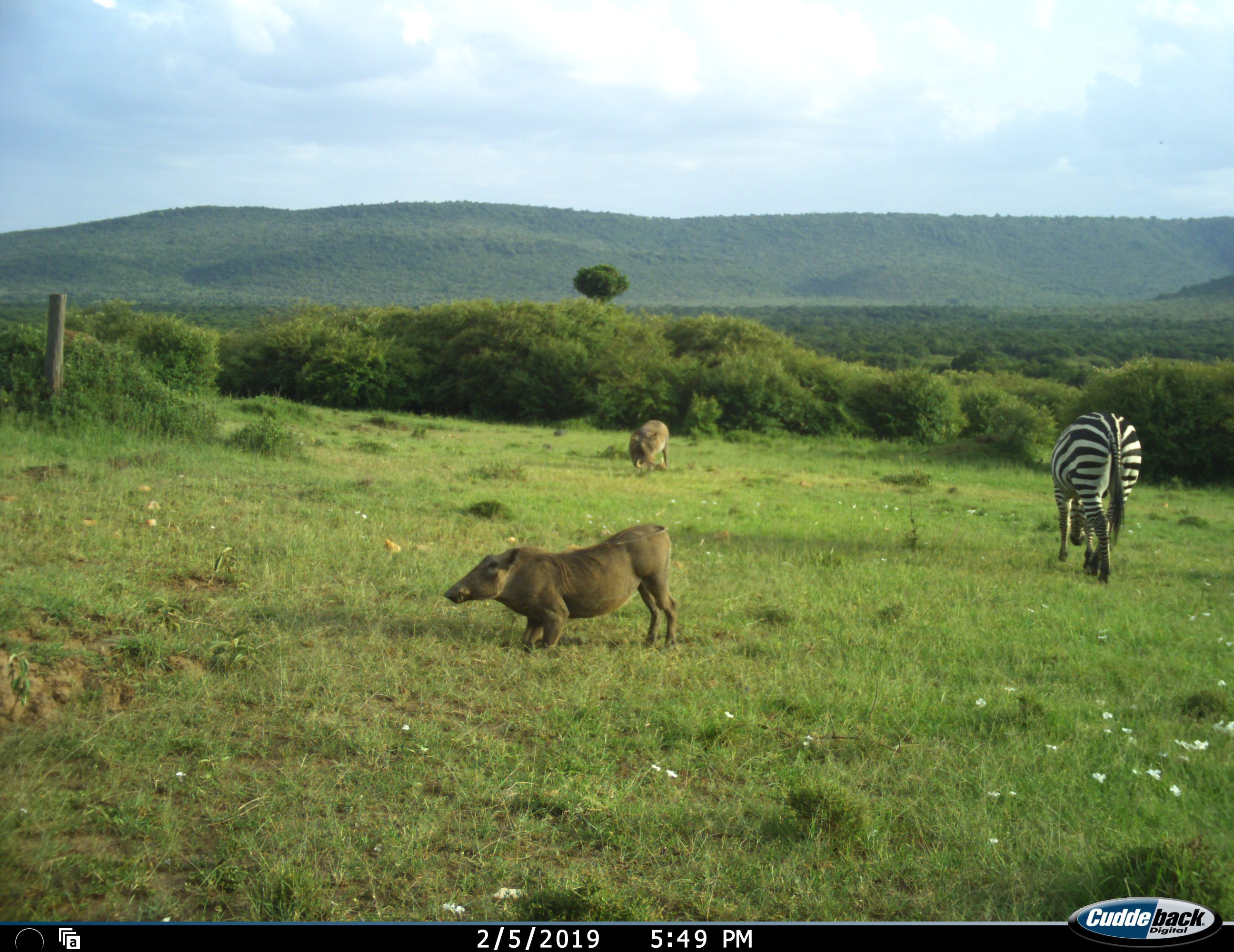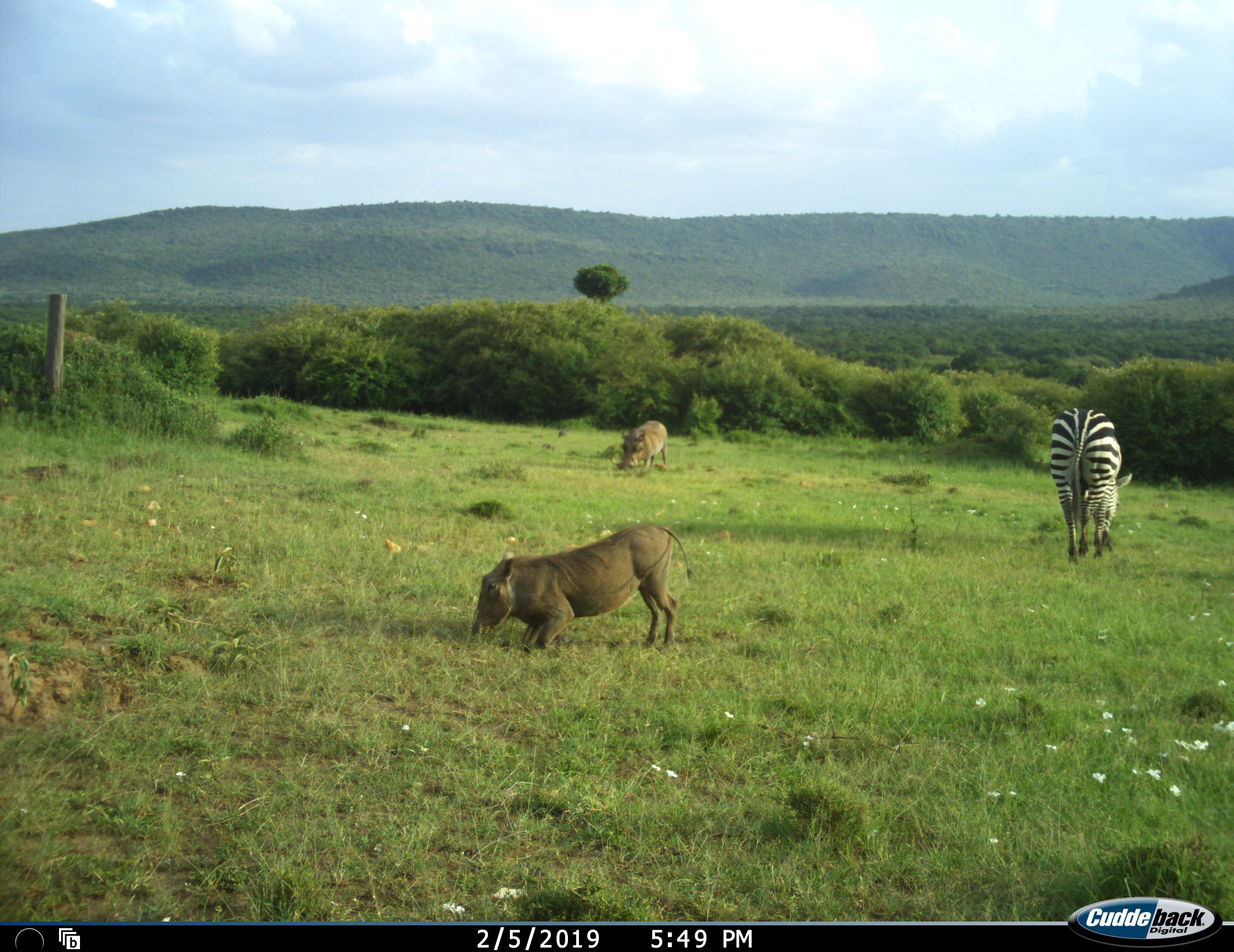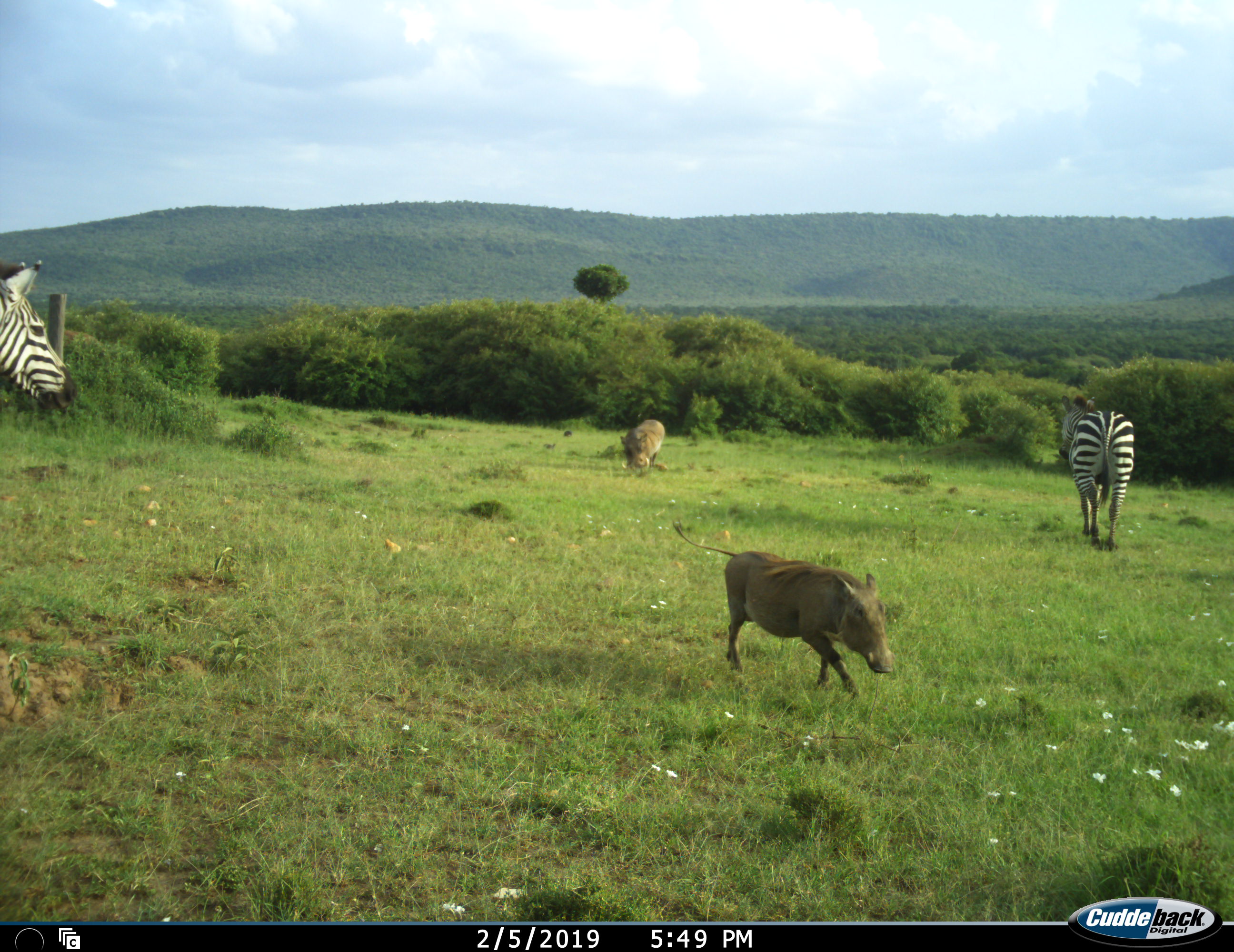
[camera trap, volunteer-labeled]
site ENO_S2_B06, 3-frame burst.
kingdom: Animalia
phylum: Chordata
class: Mammalia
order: Artiodactyla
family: Suidae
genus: Phacochoerus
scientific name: Phacochoerus africanus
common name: warthog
Warthog (Phacochoerus africanus), count 2. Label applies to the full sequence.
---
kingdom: Animalia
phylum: Chordata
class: Mammalia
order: Perissodactyla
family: Equidae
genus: Equus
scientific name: Equus quagga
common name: plains zebra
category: zebraplains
Zebraplains (plains zebra) (Equus quagga), count 2. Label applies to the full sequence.